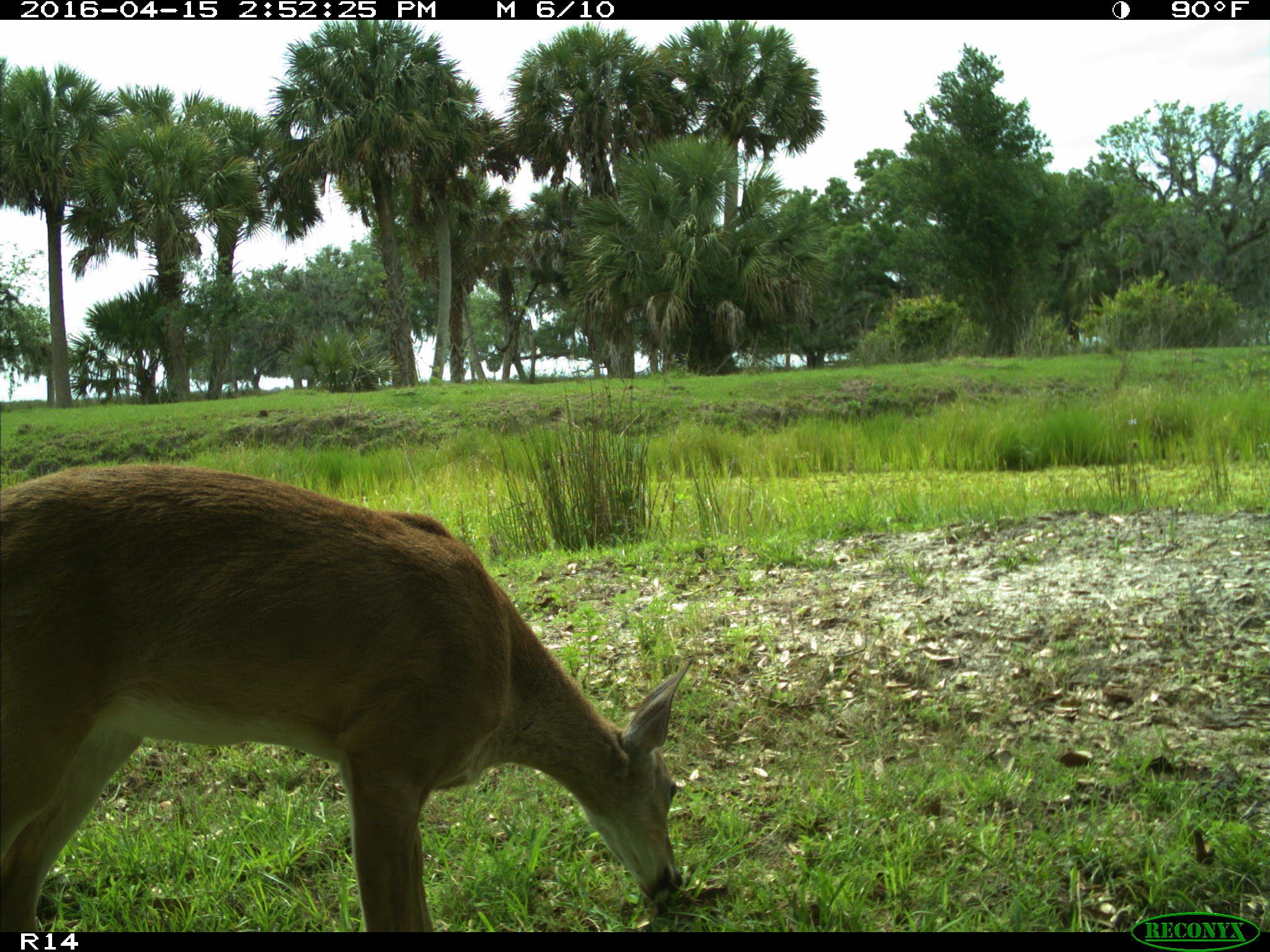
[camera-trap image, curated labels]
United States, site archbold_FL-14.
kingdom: Animalia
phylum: Chordata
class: Mammalia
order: Artiodactyla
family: Cervidae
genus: Odocoileus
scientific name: Odocoileus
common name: deer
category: unidentified deer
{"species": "unidentified deer (deer) (Odocoileus)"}